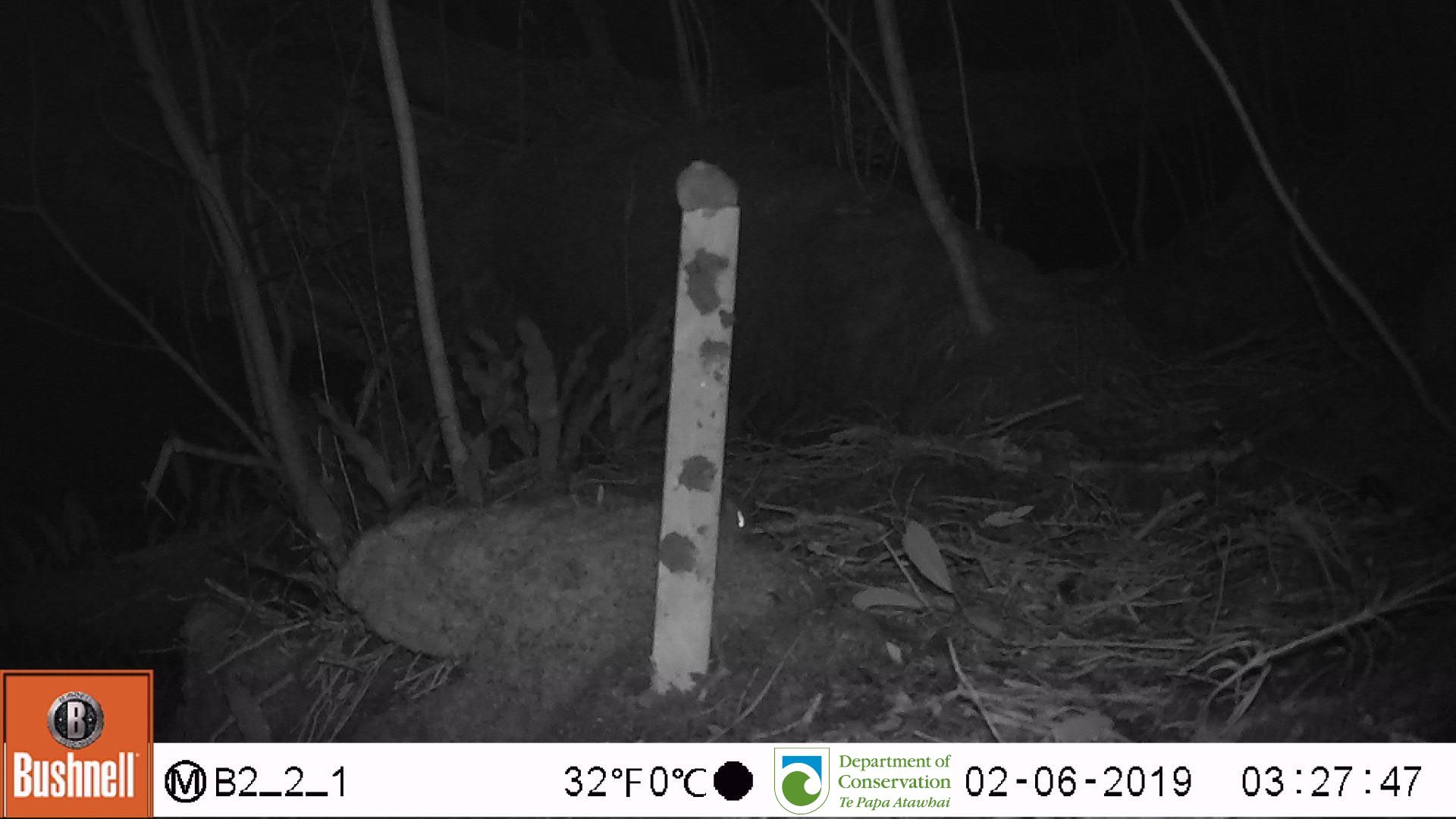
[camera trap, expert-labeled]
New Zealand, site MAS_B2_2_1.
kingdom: Animalia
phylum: Chordata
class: Mammalia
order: Rodentia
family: Muridae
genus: Mus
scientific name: Mus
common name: mouse